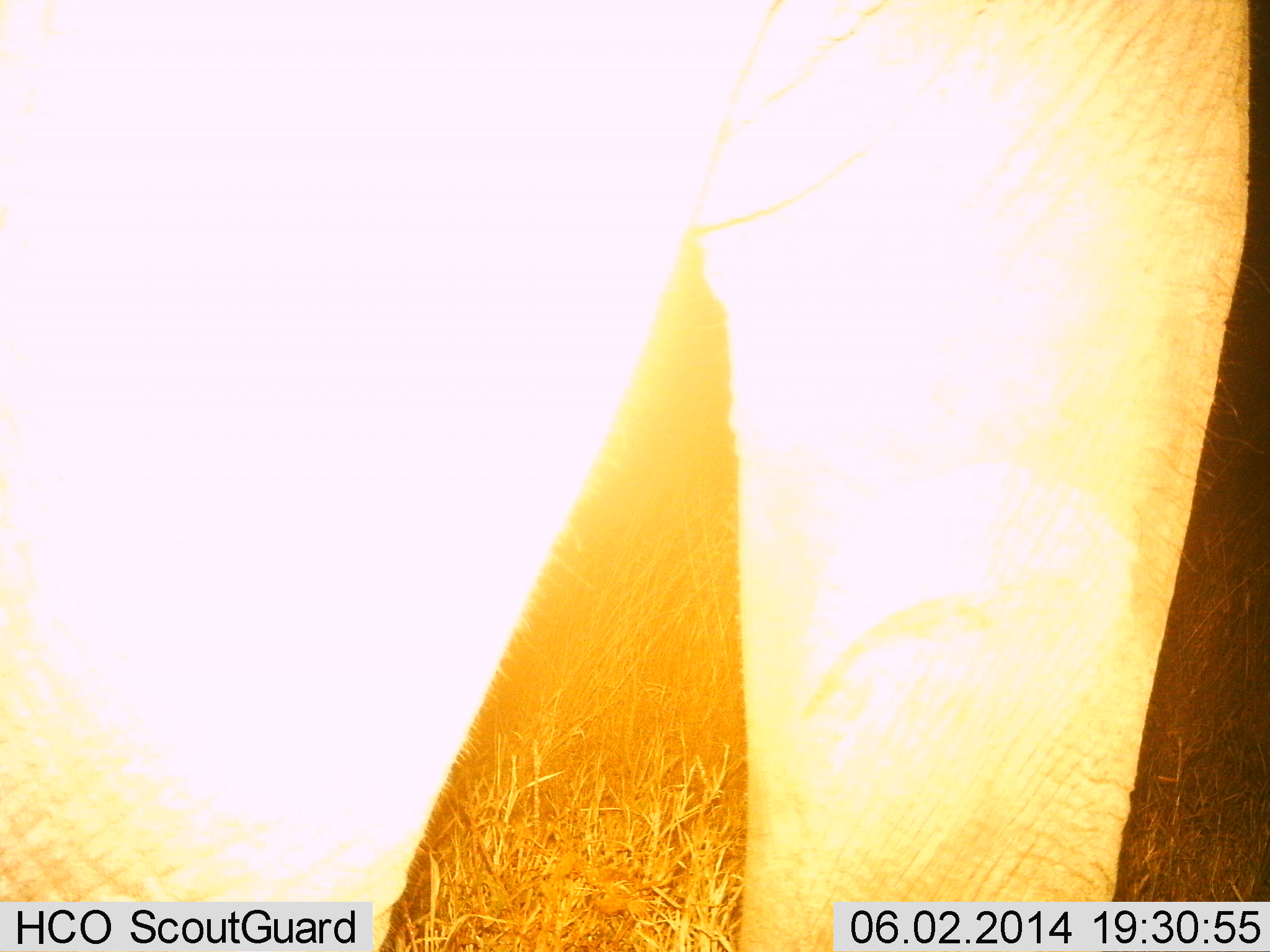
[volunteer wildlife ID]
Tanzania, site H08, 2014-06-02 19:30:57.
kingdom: Animalia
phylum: Chordata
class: Mammalia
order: Proboscidea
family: Elephantidae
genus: Loxodonta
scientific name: Loxodonta africana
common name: african bush elephant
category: elephant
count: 1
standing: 90%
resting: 0%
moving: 20%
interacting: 0%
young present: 0%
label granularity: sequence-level